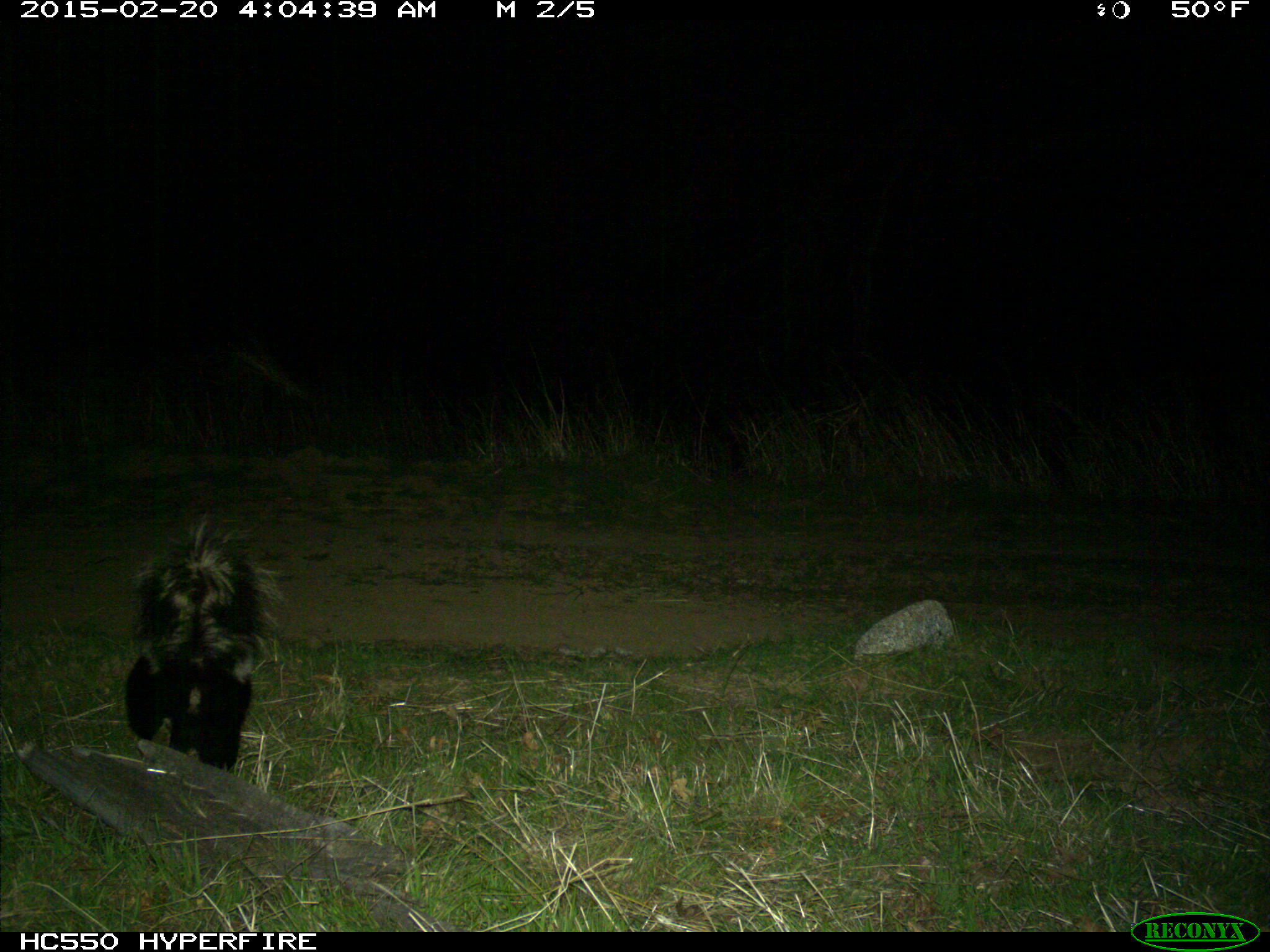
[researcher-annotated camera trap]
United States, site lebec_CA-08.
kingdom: Animalia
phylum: Chordata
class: Mammalia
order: Carnivora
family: Mephitidae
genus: Mephitis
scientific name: Mephitis mephitis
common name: striped skunk